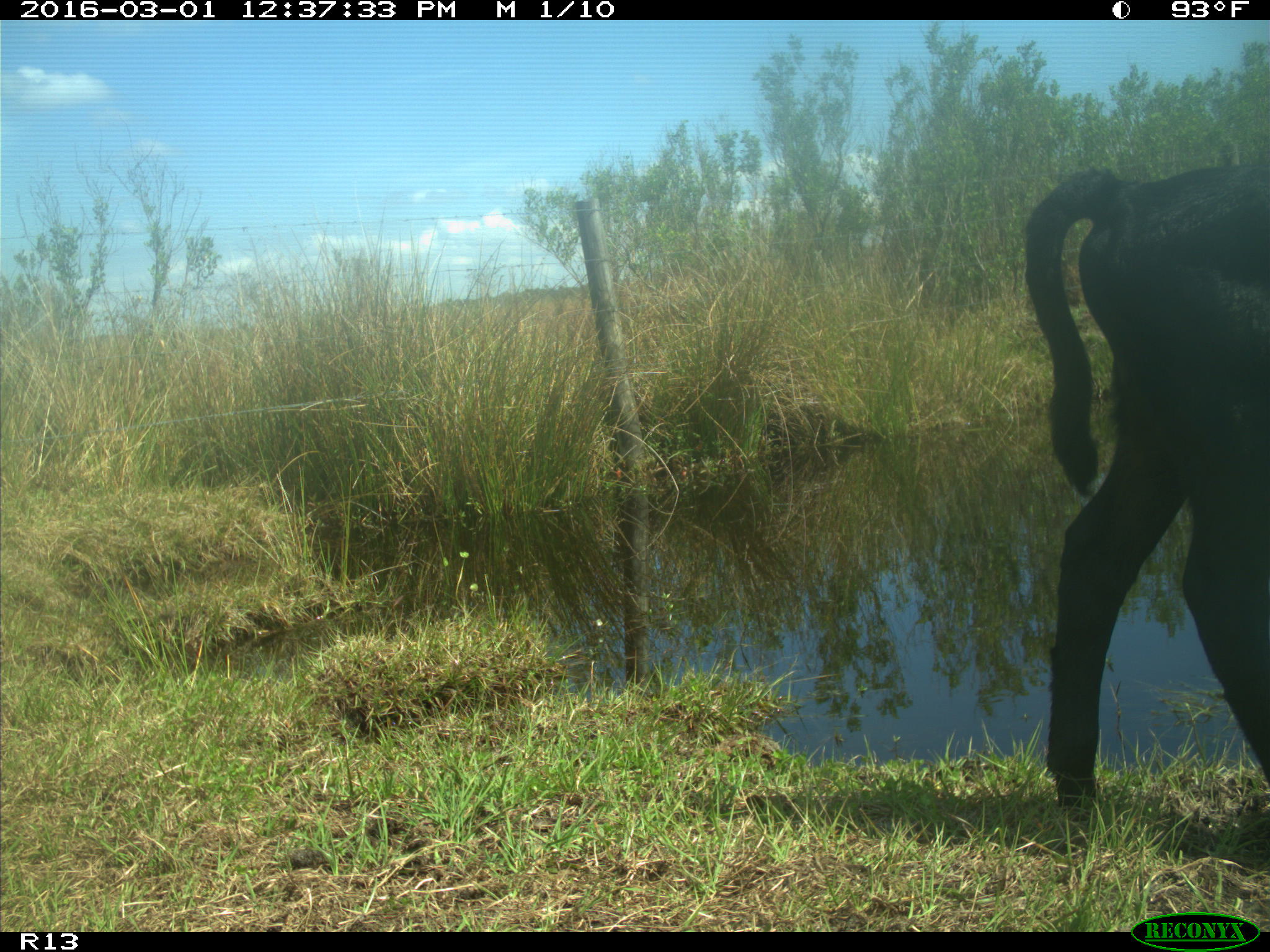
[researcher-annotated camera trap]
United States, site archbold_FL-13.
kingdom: Animalia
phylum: Chordata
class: Mammalia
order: Artiodactyla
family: Bovidae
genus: Bos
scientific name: Bos taurus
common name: domestic cow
Bos taurus (domestic cow).